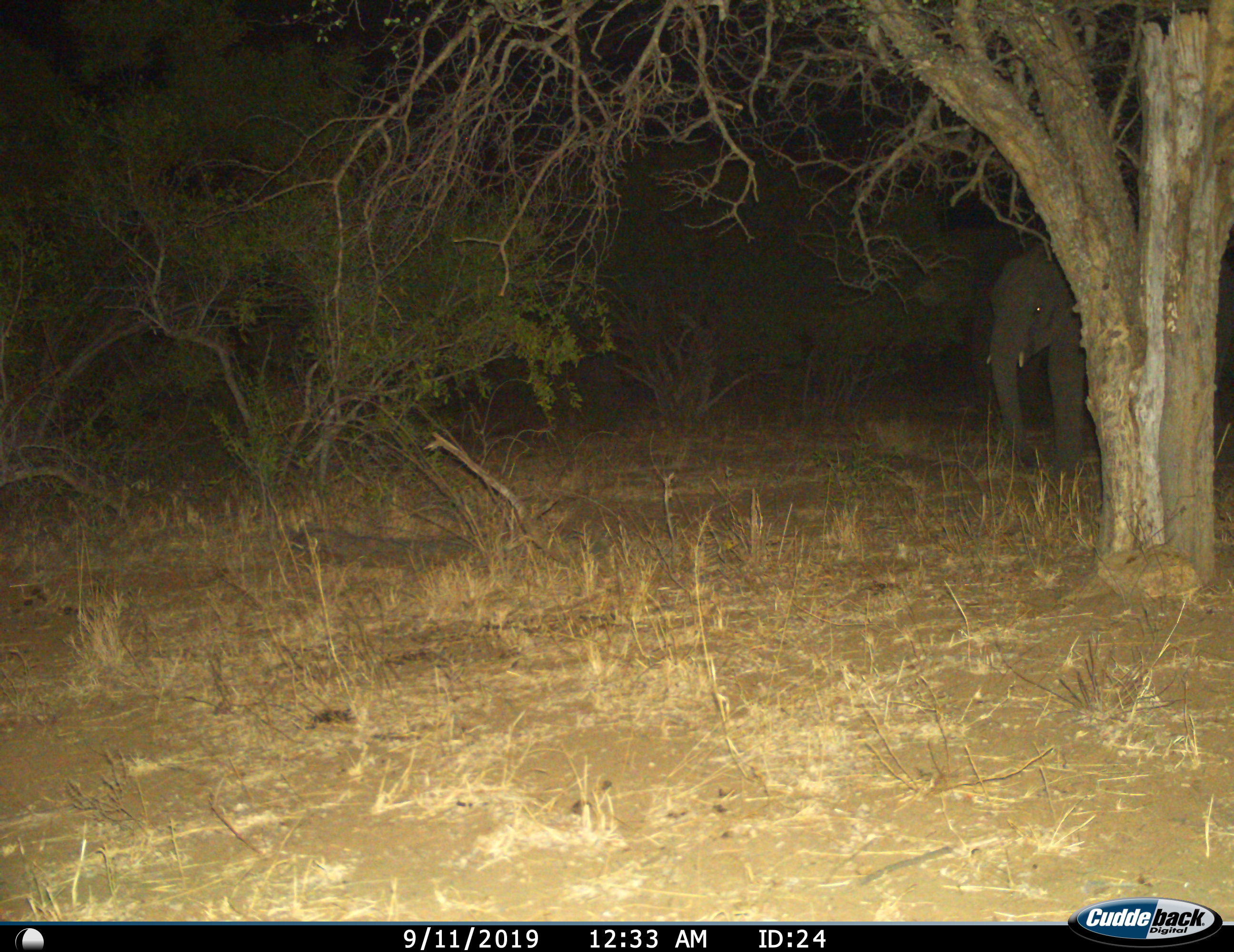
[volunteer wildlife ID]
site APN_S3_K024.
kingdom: Animalia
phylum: Chordata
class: Mammalia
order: Proboscidea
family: Elephantidae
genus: Loxodonta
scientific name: Loxodonta africana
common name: african bush elephant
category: elephant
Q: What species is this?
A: Elephant (african bush elephant) (Loxodonta africana).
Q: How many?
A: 1.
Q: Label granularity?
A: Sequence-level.